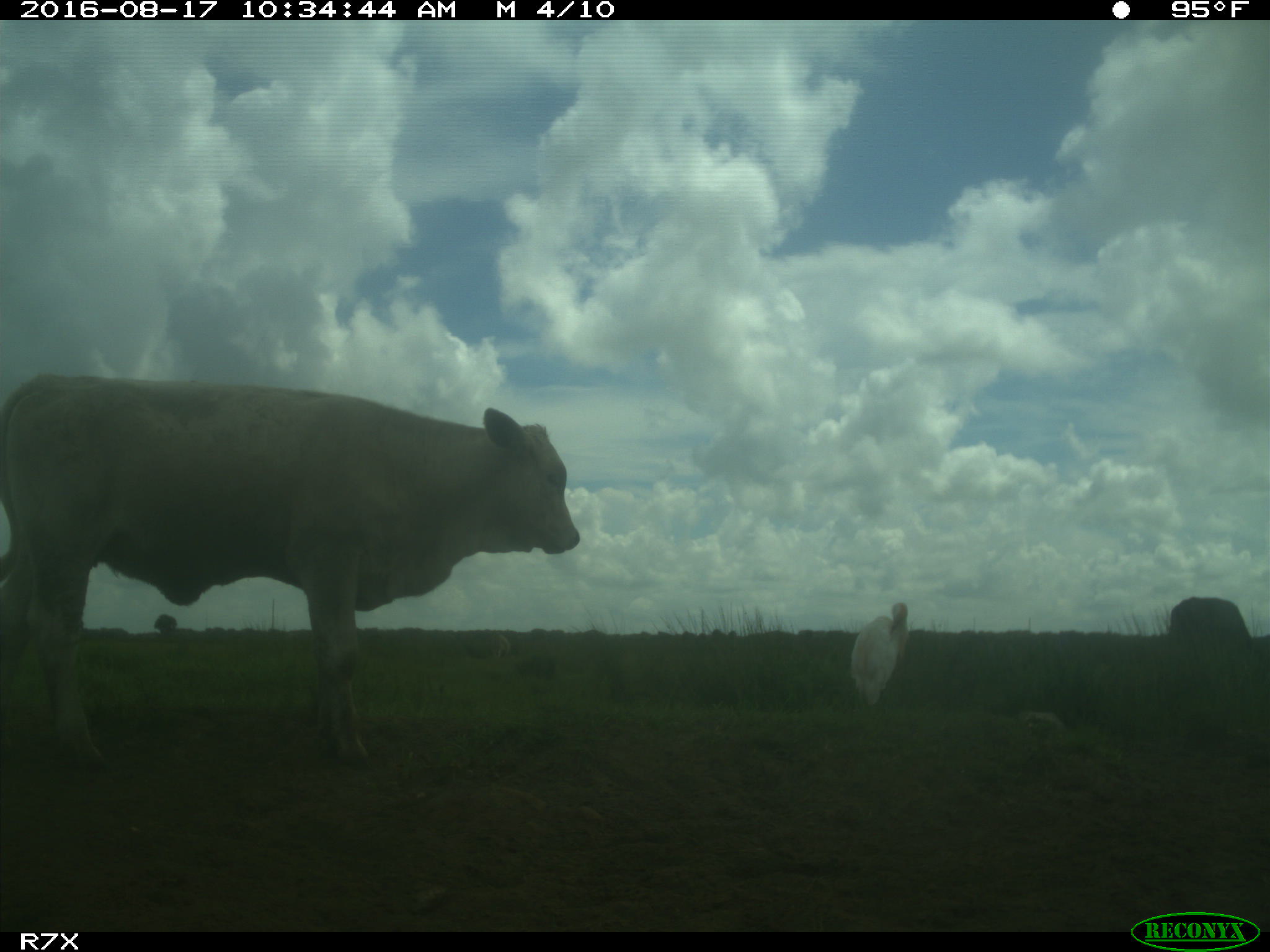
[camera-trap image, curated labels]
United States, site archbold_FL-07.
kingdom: Animalia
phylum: Chordata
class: Mammalia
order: Artiodactyla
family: Bovidae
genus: Bos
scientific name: Bos taurus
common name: domestic cow